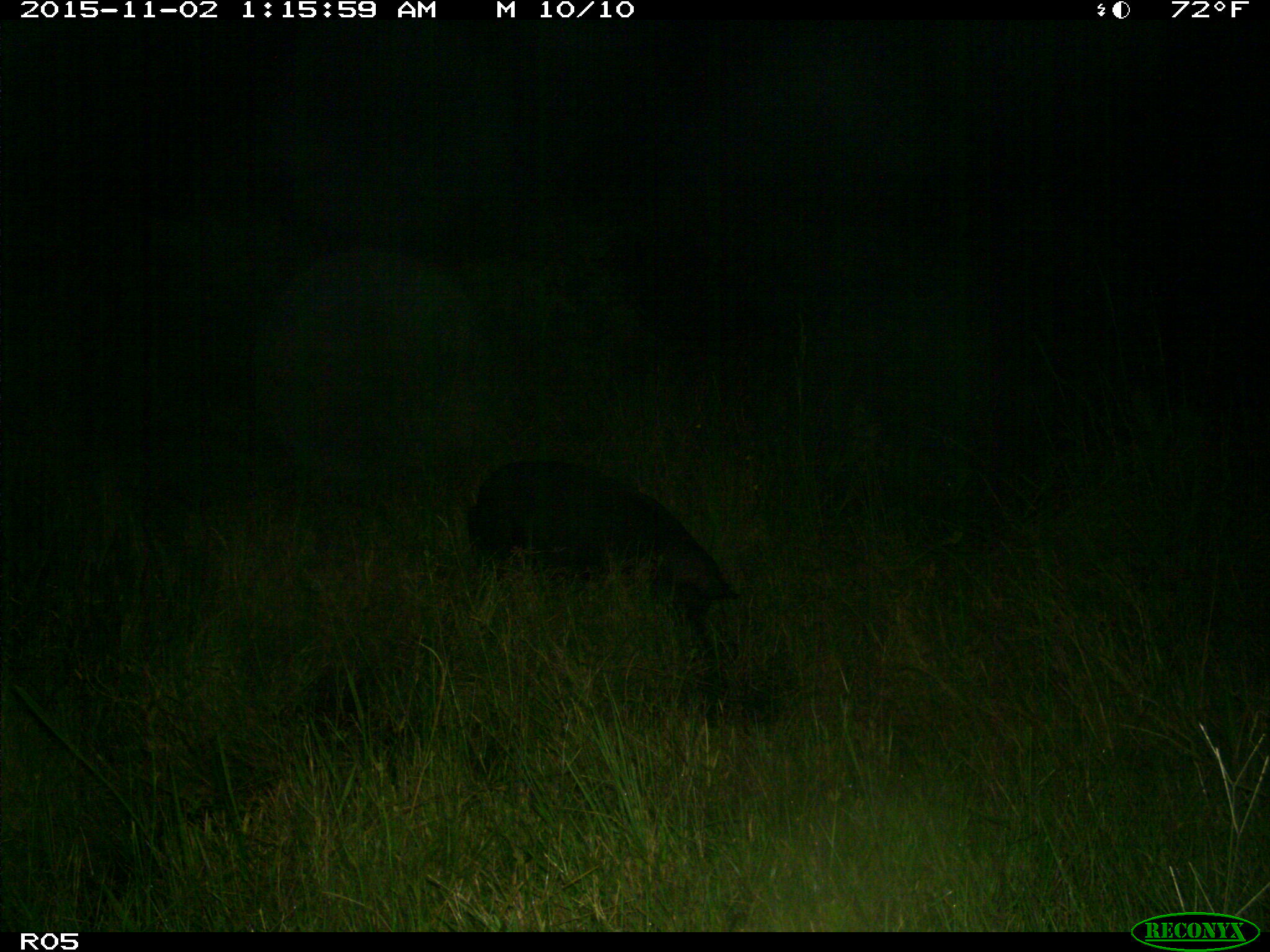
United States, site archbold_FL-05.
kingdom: Animalia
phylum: Chordata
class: Mammalia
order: Artiodactyla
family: Suidae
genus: Sus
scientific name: Sus scrofa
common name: wild boar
Sus scrofa (wild boar).